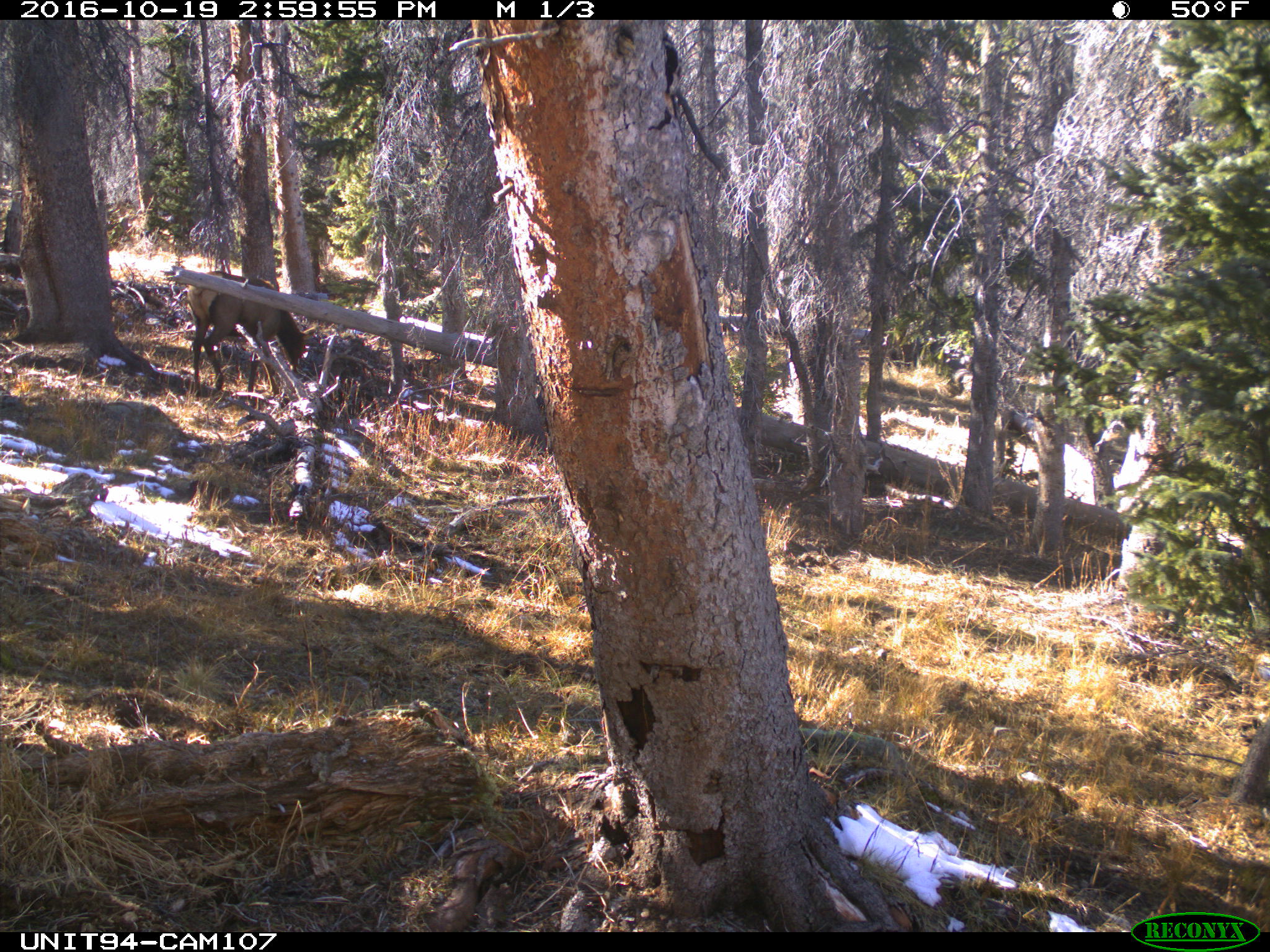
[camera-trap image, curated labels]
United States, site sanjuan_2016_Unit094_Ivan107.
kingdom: Animalia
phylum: Chordata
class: Mammalia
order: Artiodactyla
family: Cervidae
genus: Cervus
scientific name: Cervus elaphus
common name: red deer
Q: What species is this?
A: Cervus elaphus (red deer).